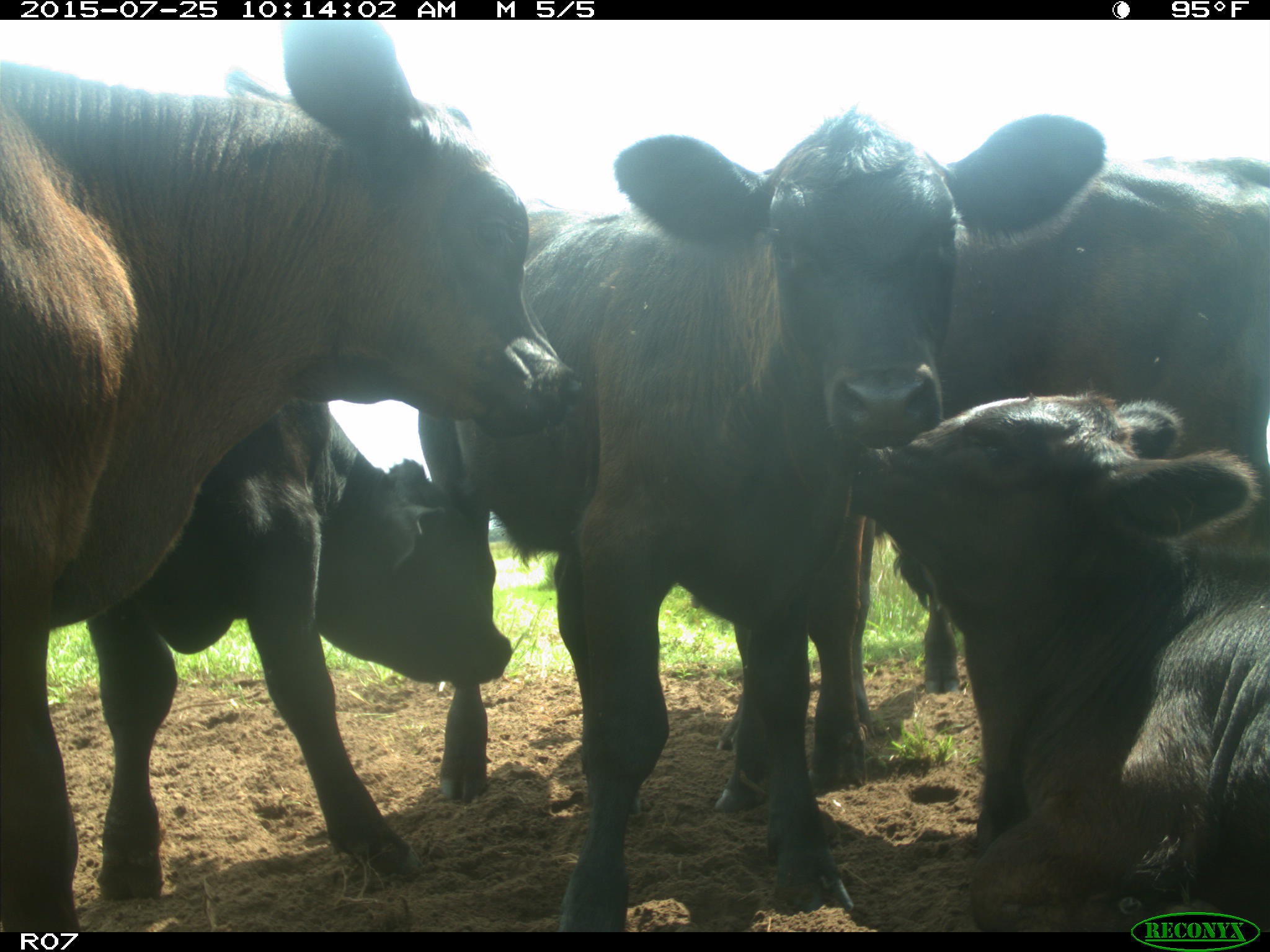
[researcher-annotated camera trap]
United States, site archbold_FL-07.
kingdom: Animalia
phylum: Chordata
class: Mammalia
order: Artiodactyla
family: Bovidae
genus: Bos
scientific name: Bos taurus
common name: domestic cow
Bos taurus (domestic cow).